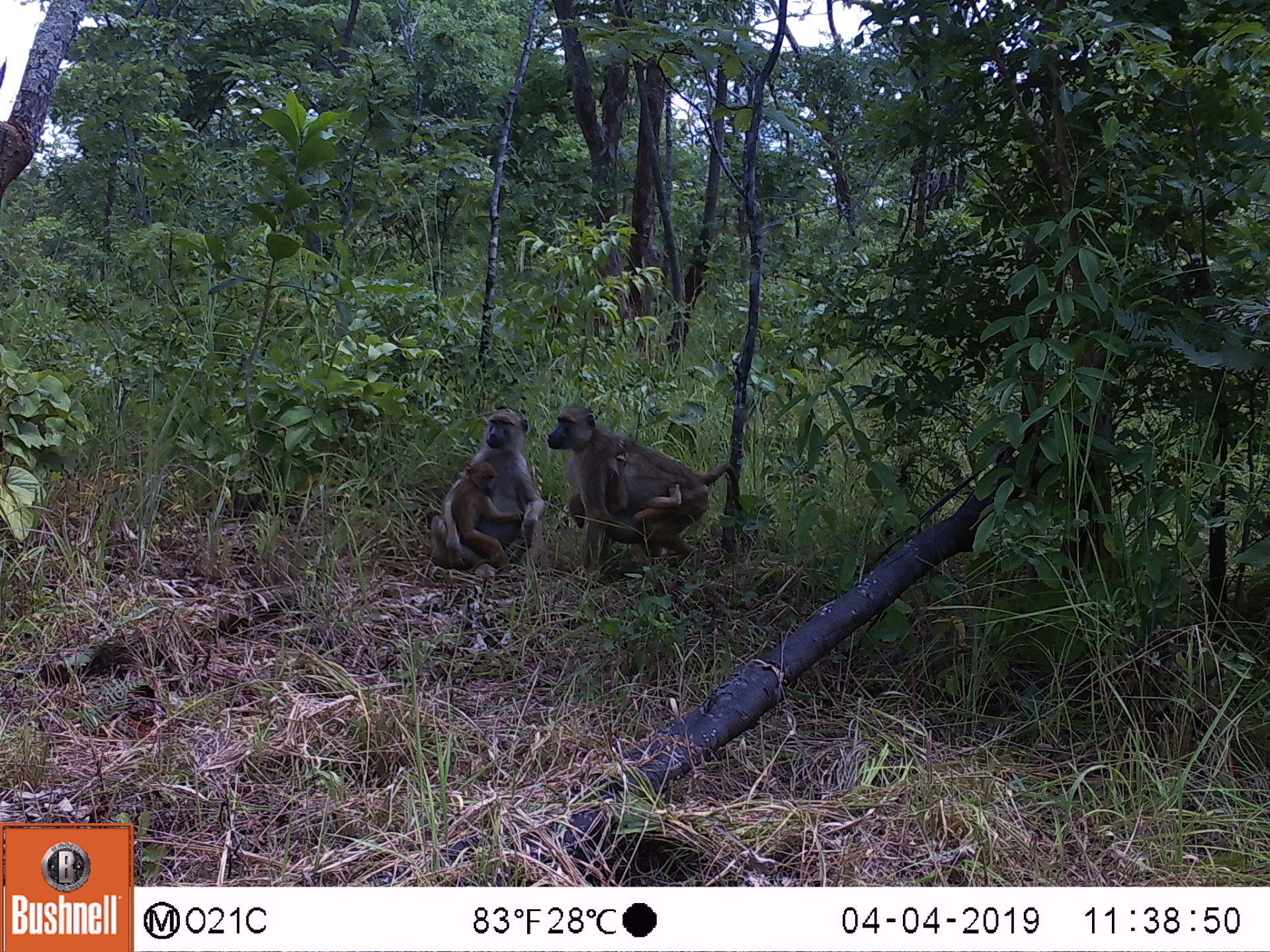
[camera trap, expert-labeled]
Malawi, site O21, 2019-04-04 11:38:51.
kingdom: Animalia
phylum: Chordata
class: Mammalia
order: Primates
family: Cercopithecidae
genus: Papio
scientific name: Papio cynocephalus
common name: yellow baboon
Yellow baboon (Papio cynocephalus), count 4.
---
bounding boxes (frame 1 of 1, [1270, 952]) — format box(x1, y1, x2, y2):
yellow baboon: box(547, 401, 745, 584); box(424, 397, 545, 587); box(565, 454, 683, 542); box(450, 457, 530, 575)